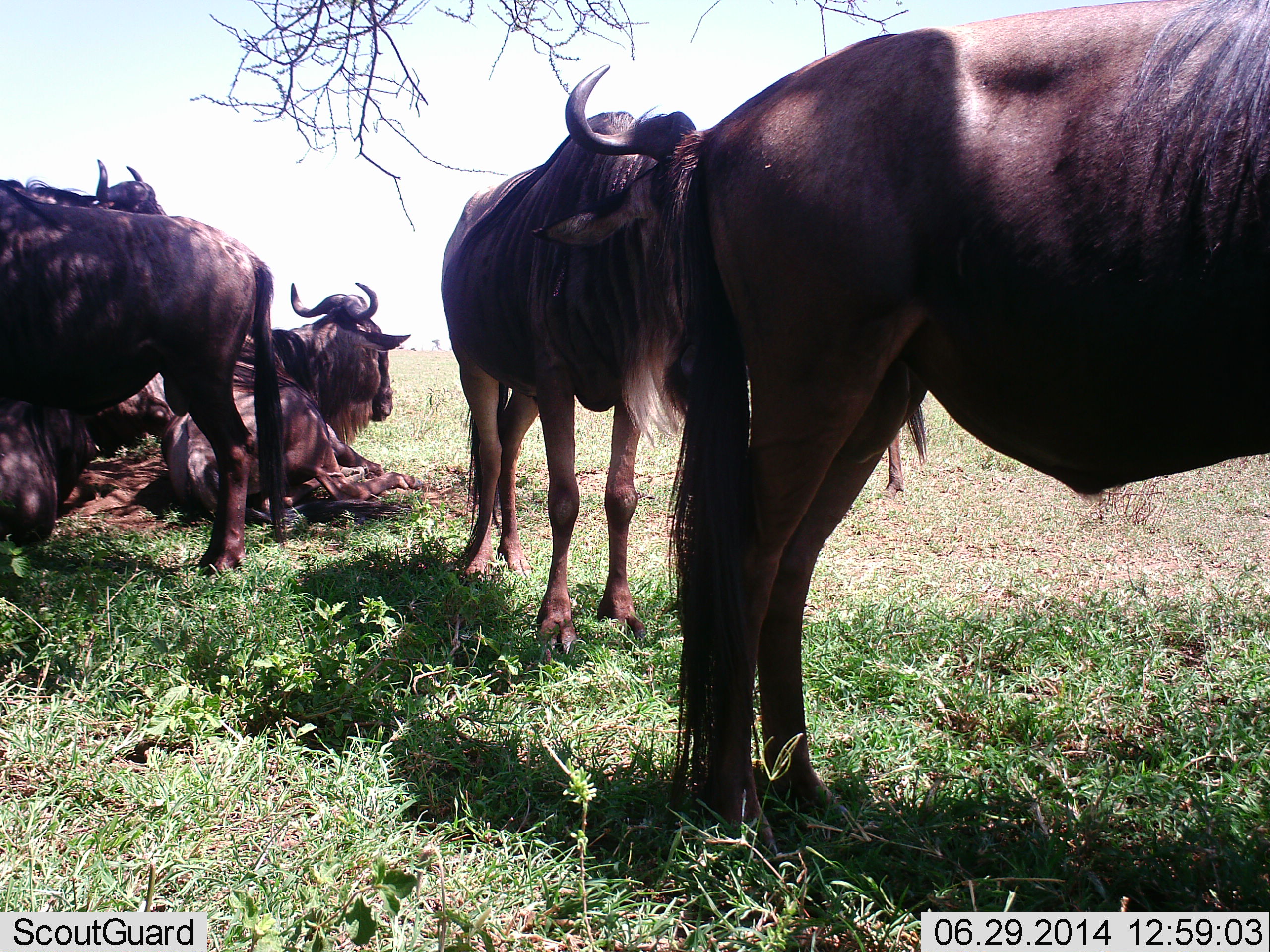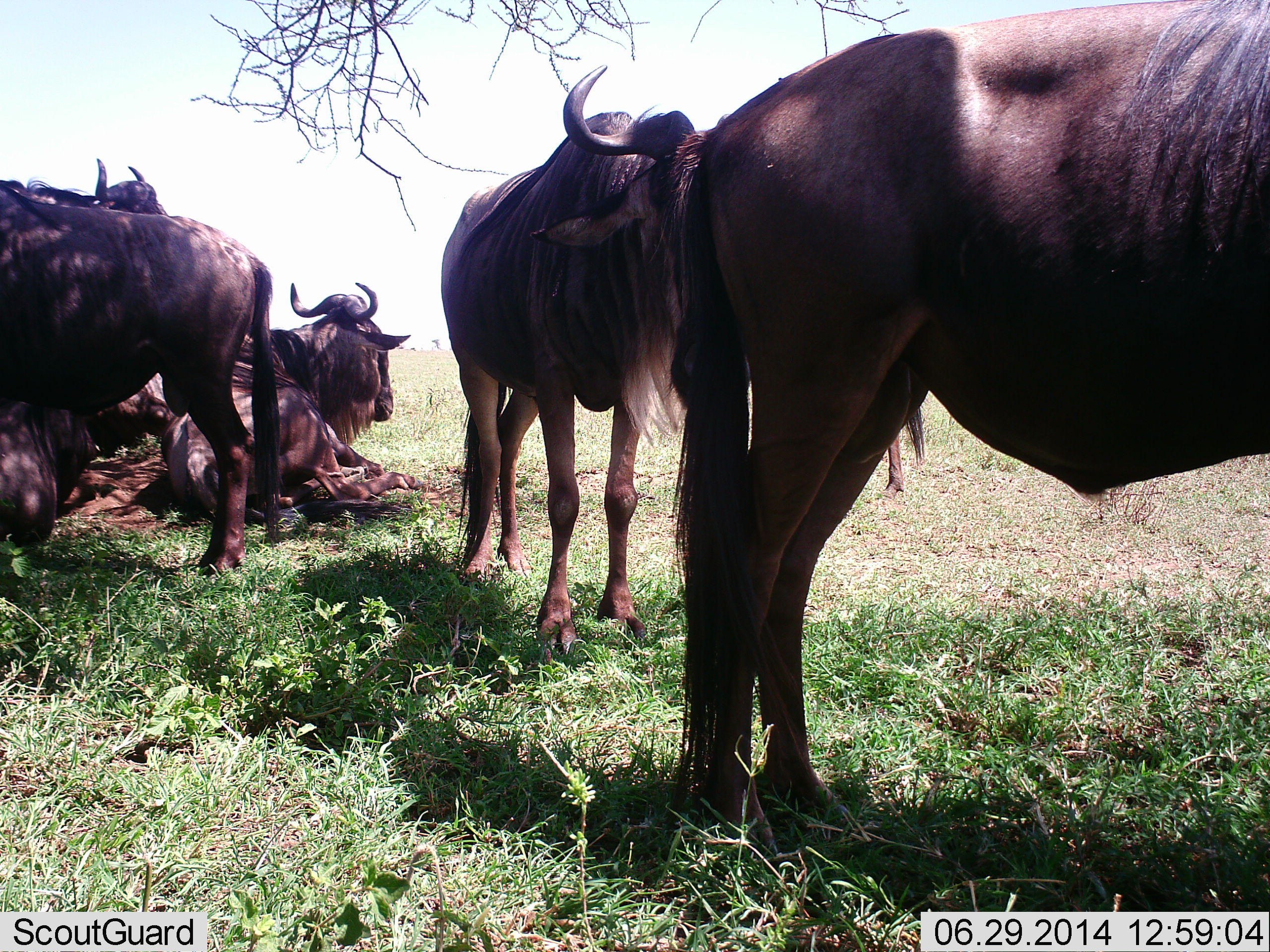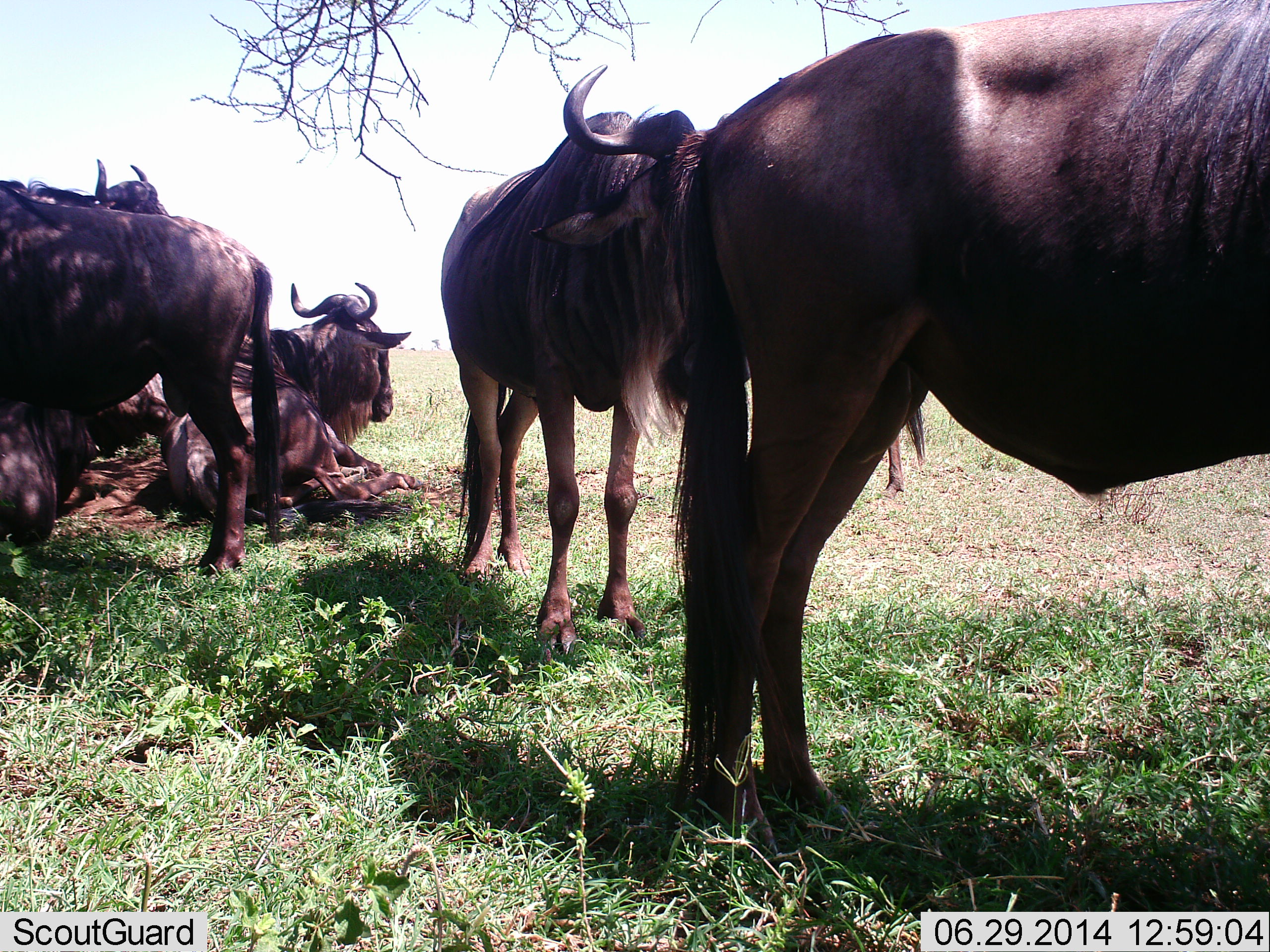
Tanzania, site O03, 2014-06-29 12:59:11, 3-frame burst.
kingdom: Animalia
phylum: Chordata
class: Mammalia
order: Artiodactyla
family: Bovidae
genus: Connochaetes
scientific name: Connochaetes taurinus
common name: blue wildebeest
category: wildebeest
Wildebeest (blue wildebeest) (Connochaetes taurinus), count 6. Behavior (volunteer vote fractions): standing 80%, resting 100%, moving 0%, interacting 0%. Young present (vote fraction): 0%. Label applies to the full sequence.